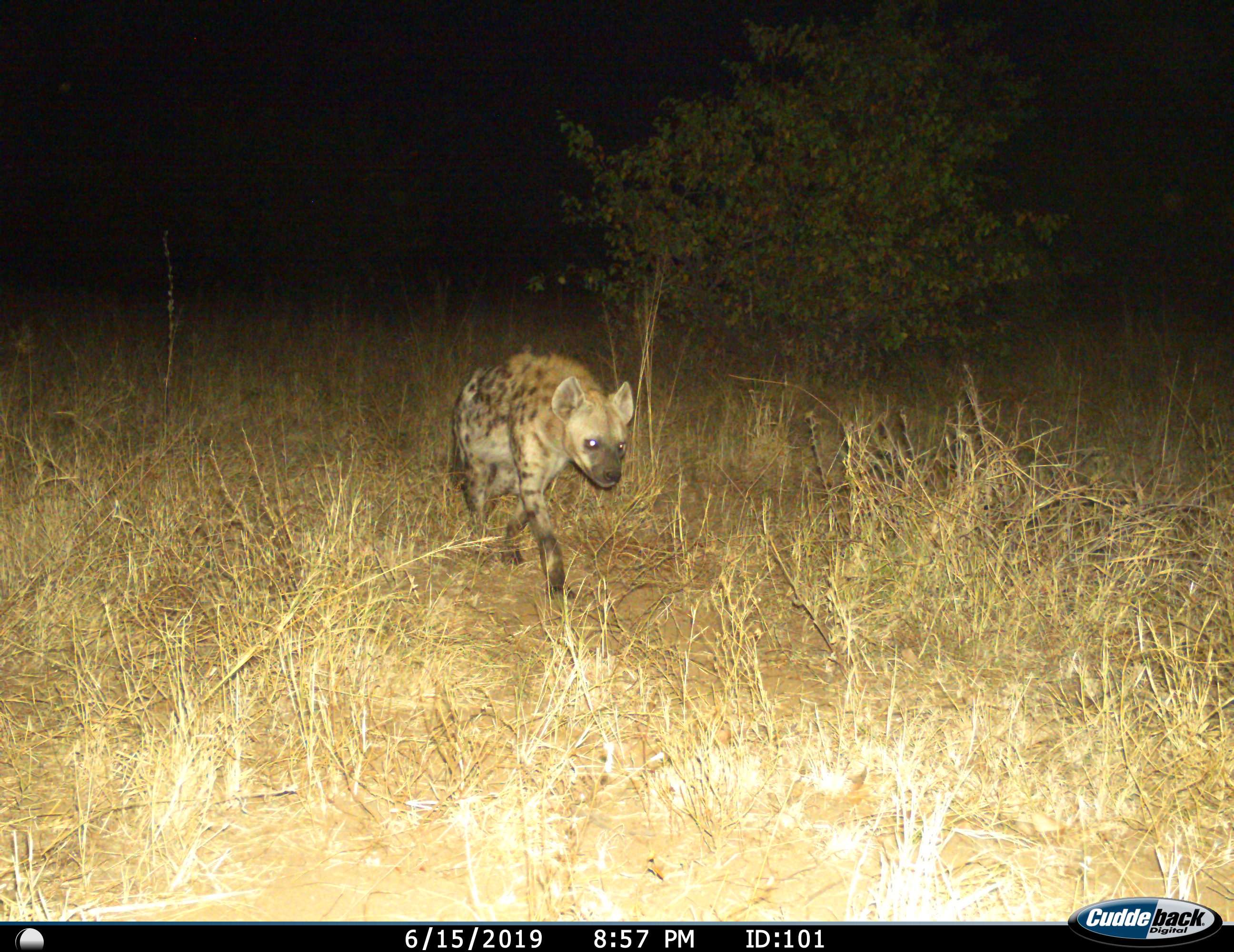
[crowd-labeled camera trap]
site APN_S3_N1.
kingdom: Animalia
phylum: Chordata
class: Mammalia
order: Carnivora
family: Hyaenidae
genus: Crocuta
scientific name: Crocuta crocuta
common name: spotted hyena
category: hyenaspotted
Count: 1.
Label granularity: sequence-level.